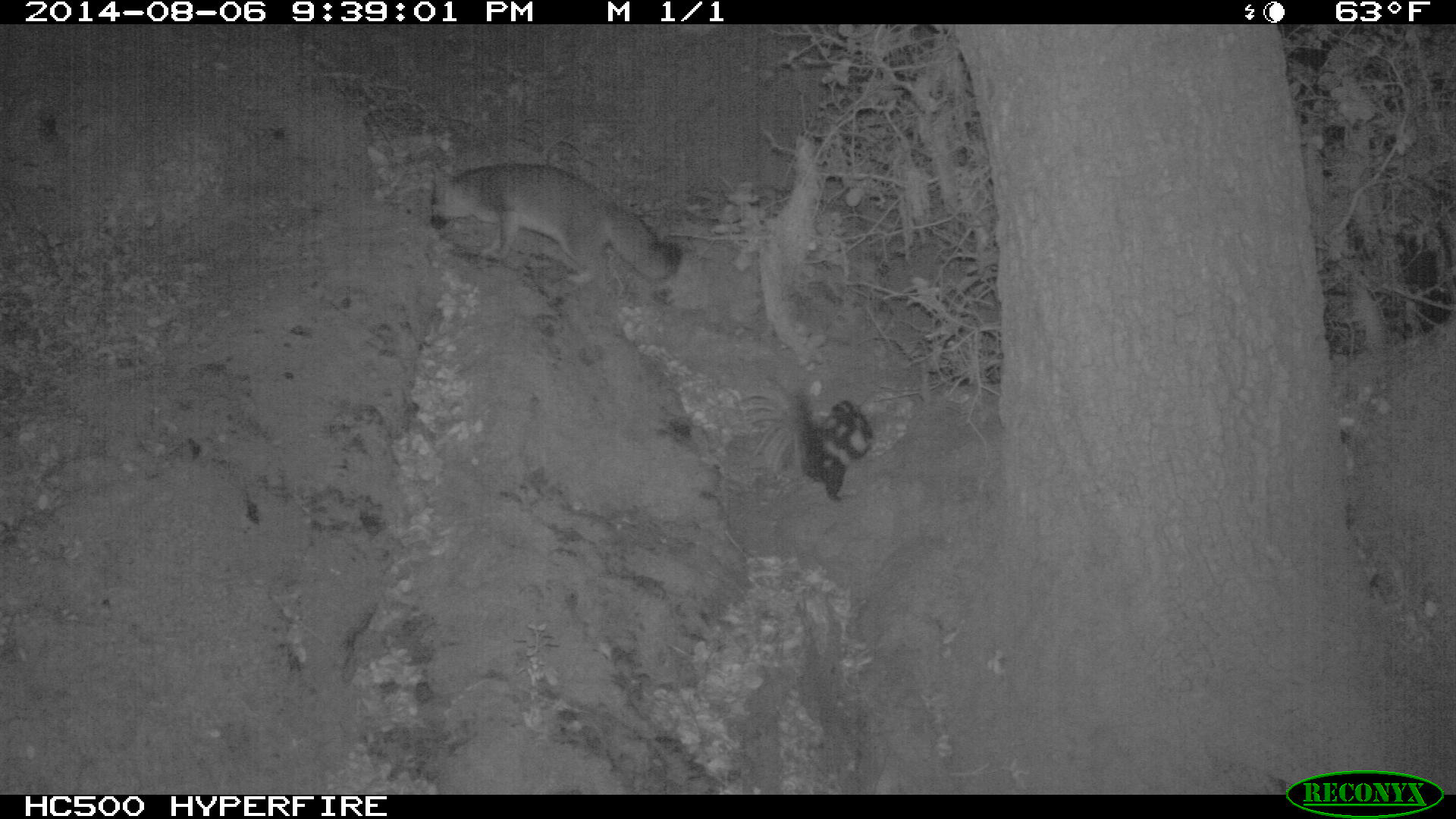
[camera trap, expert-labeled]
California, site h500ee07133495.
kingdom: Animalia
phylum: Chordata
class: Mammalia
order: Carnivora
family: Mephitidae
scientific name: Mephitidae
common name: skunk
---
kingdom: Animalia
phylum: Chordata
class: Mammalia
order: Carnivora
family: Canidae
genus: Urocyon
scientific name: Urocyon littoralis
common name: island fox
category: fox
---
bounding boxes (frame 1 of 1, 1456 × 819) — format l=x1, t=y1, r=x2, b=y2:
fox: l=429, t=159, r=682, b=284
skunk: l=738, t=376, r=873, b=500